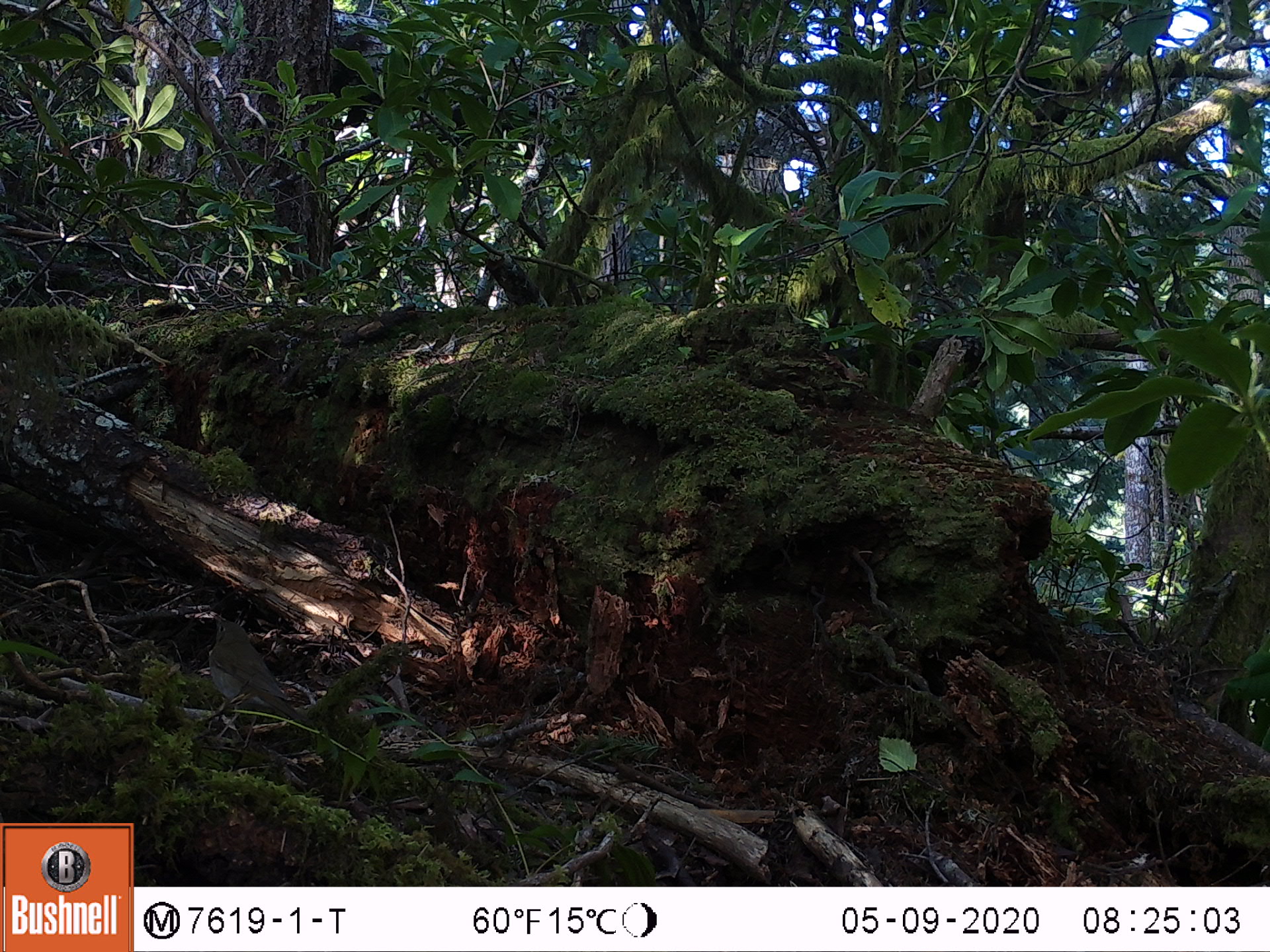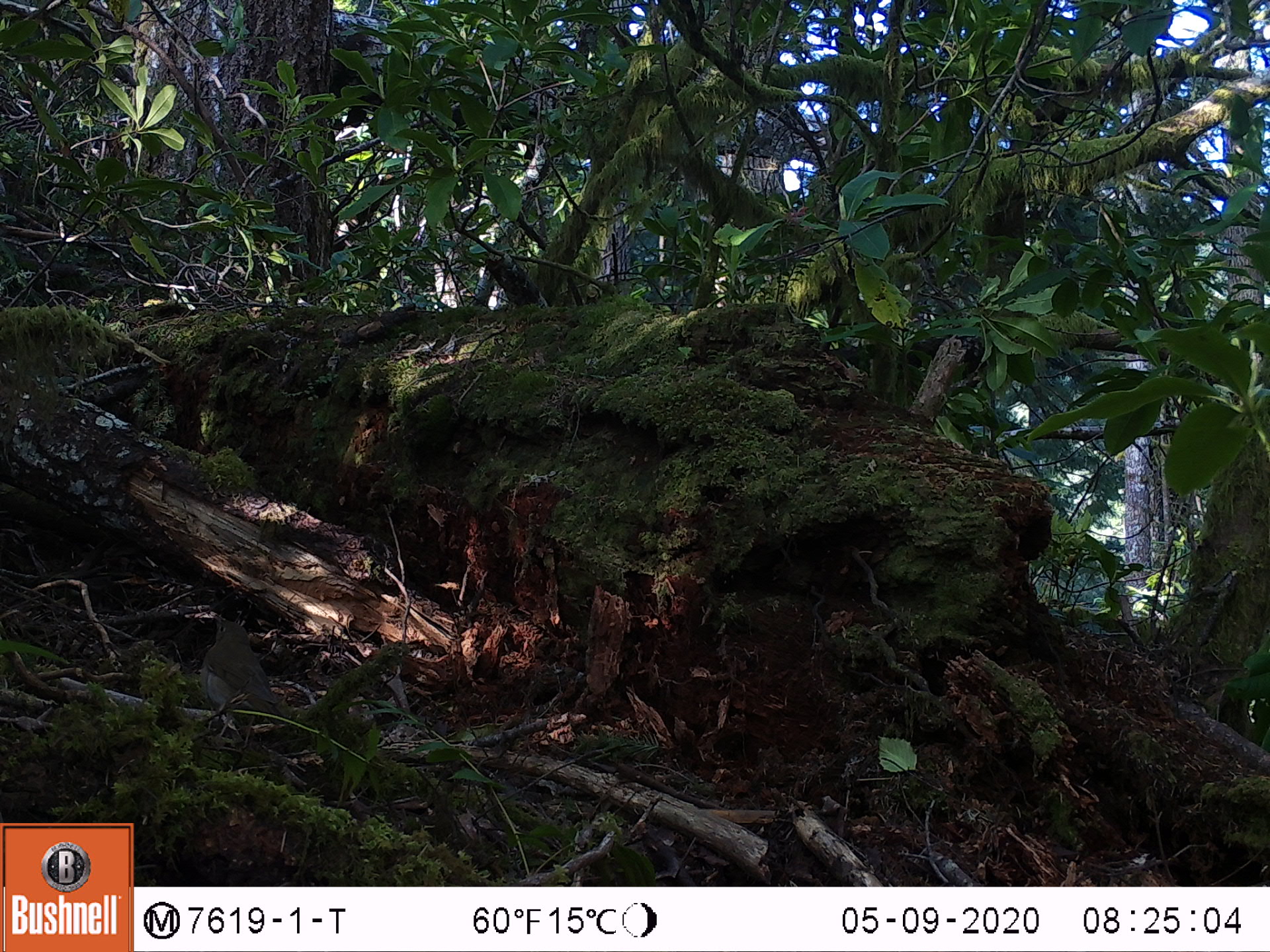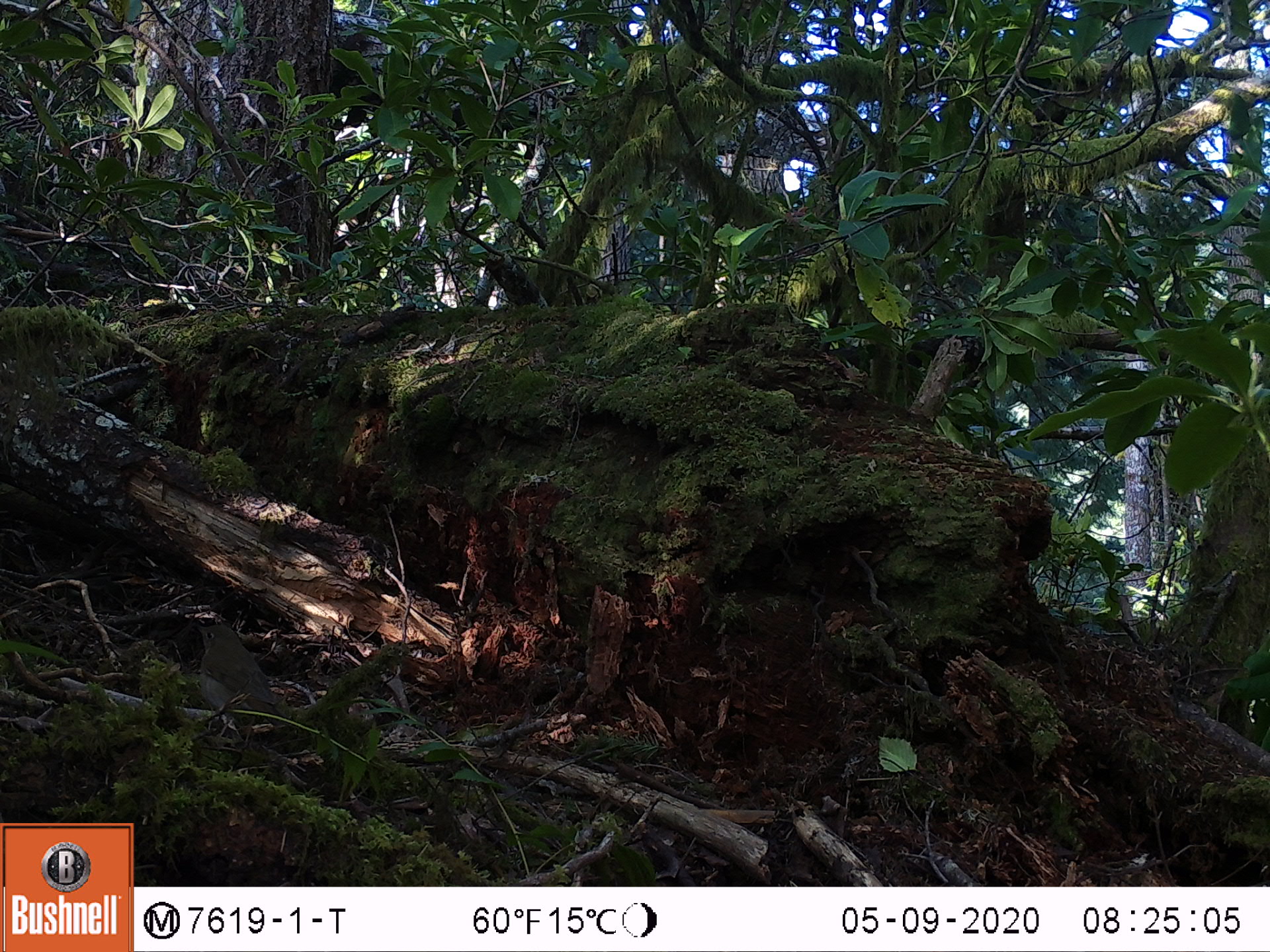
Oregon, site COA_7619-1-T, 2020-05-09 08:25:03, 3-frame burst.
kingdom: Animalia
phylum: Chordata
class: Aves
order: Passeriformes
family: Turdidae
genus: Catharus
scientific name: Catharus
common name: brown thrushes and nightingale-thrushes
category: catharus species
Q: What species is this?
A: Catharus species (brown thrushes and nightingale-thrushes) (Catharus).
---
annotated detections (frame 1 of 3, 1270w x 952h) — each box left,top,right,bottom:
catharus species: 199,609,306,729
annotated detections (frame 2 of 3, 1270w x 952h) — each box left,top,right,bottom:
catharus species: 194,607,287,734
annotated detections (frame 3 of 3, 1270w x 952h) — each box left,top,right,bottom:
catharus species: 187,616,285,736